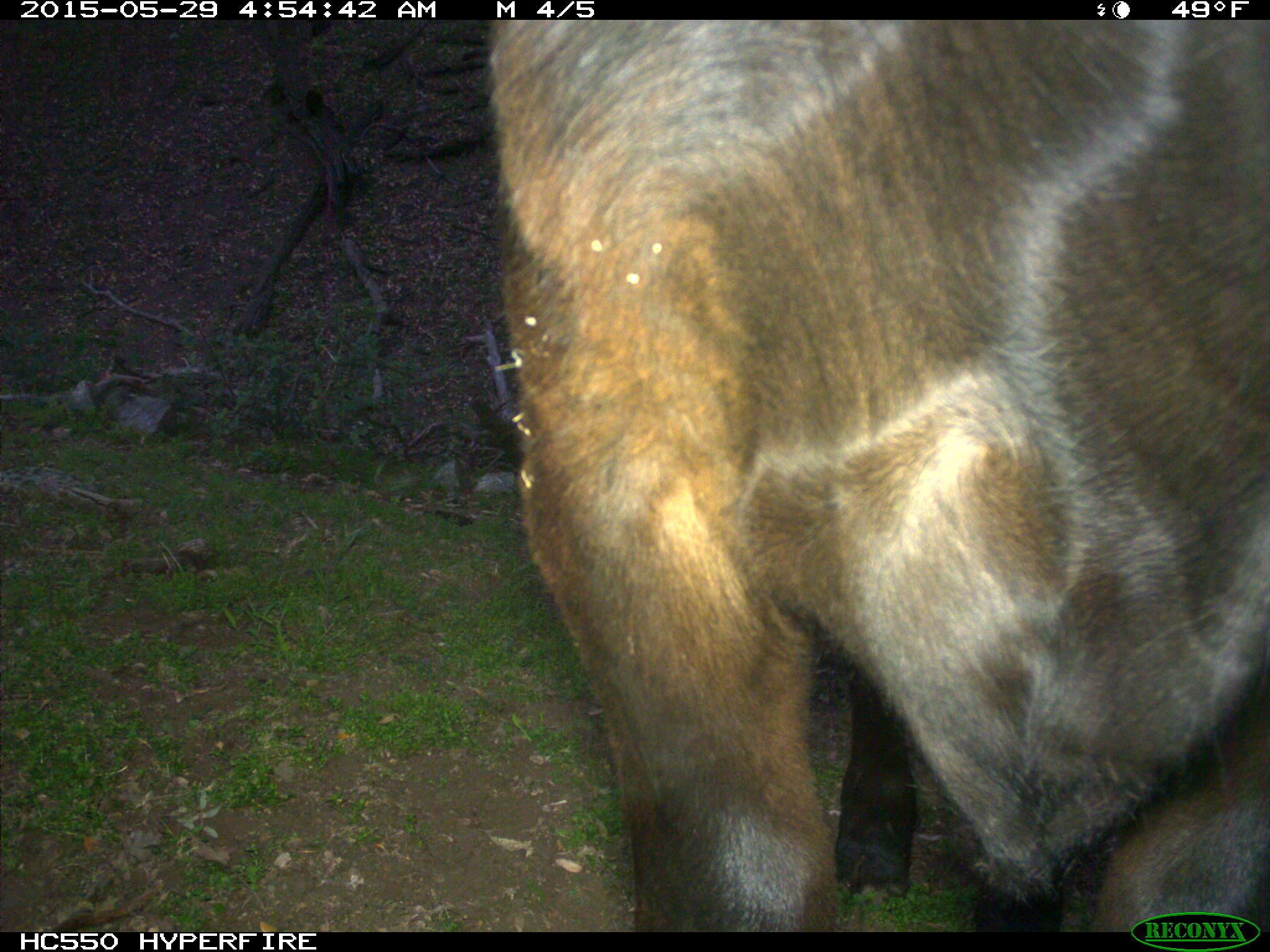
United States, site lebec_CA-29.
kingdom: Animalia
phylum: Chordata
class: Mammalia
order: Artiodactyla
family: Bovidae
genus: Bos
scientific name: Bos taurus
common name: domestic cow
Bos taurus (domestic cow).